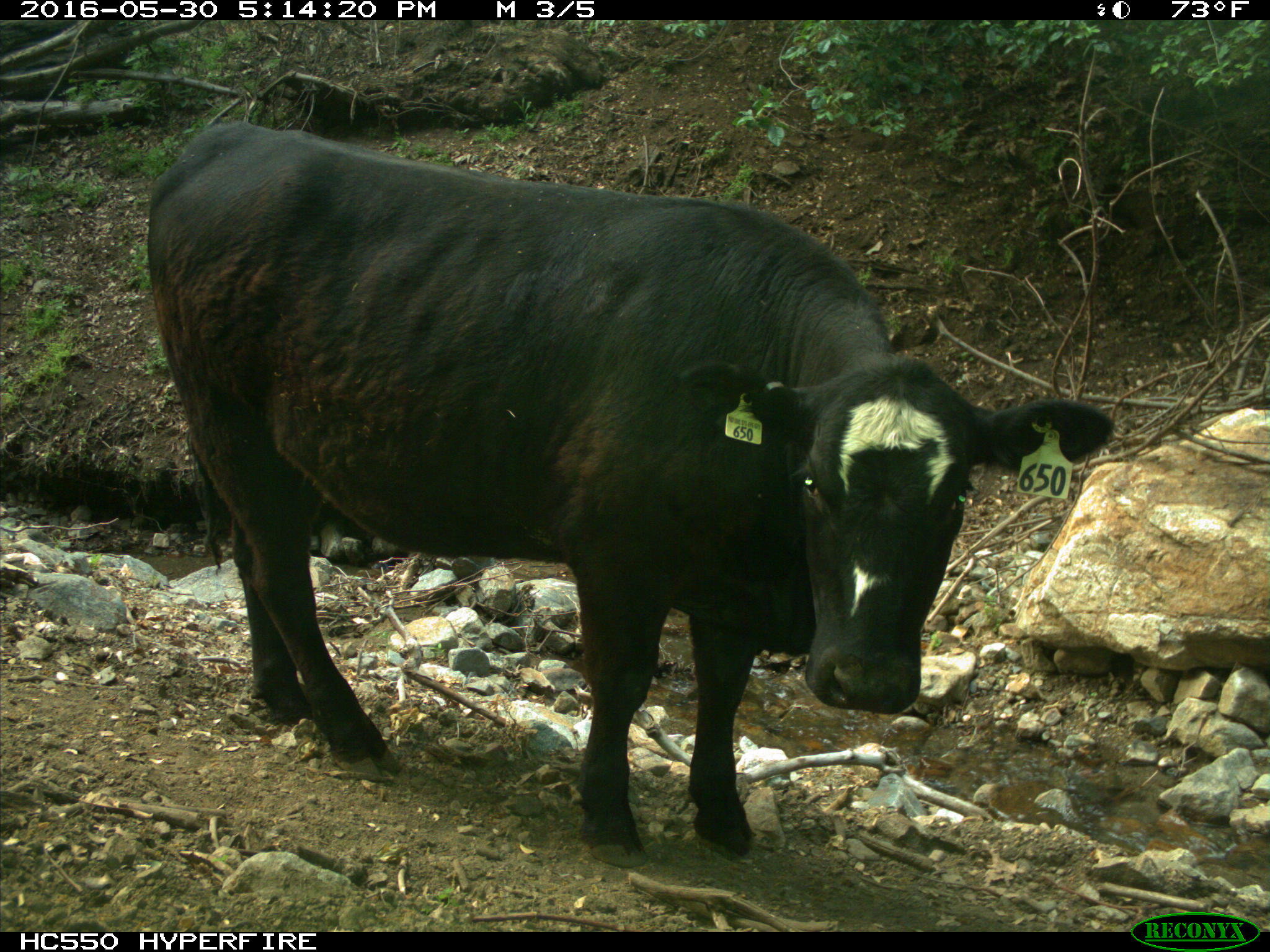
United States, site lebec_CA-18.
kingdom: Animalia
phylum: Chordata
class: Mammalia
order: Artiodactyla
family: Bovidae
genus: Bos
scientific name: Bos taurus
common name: domestic cow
Bos taurus (domestic cow).